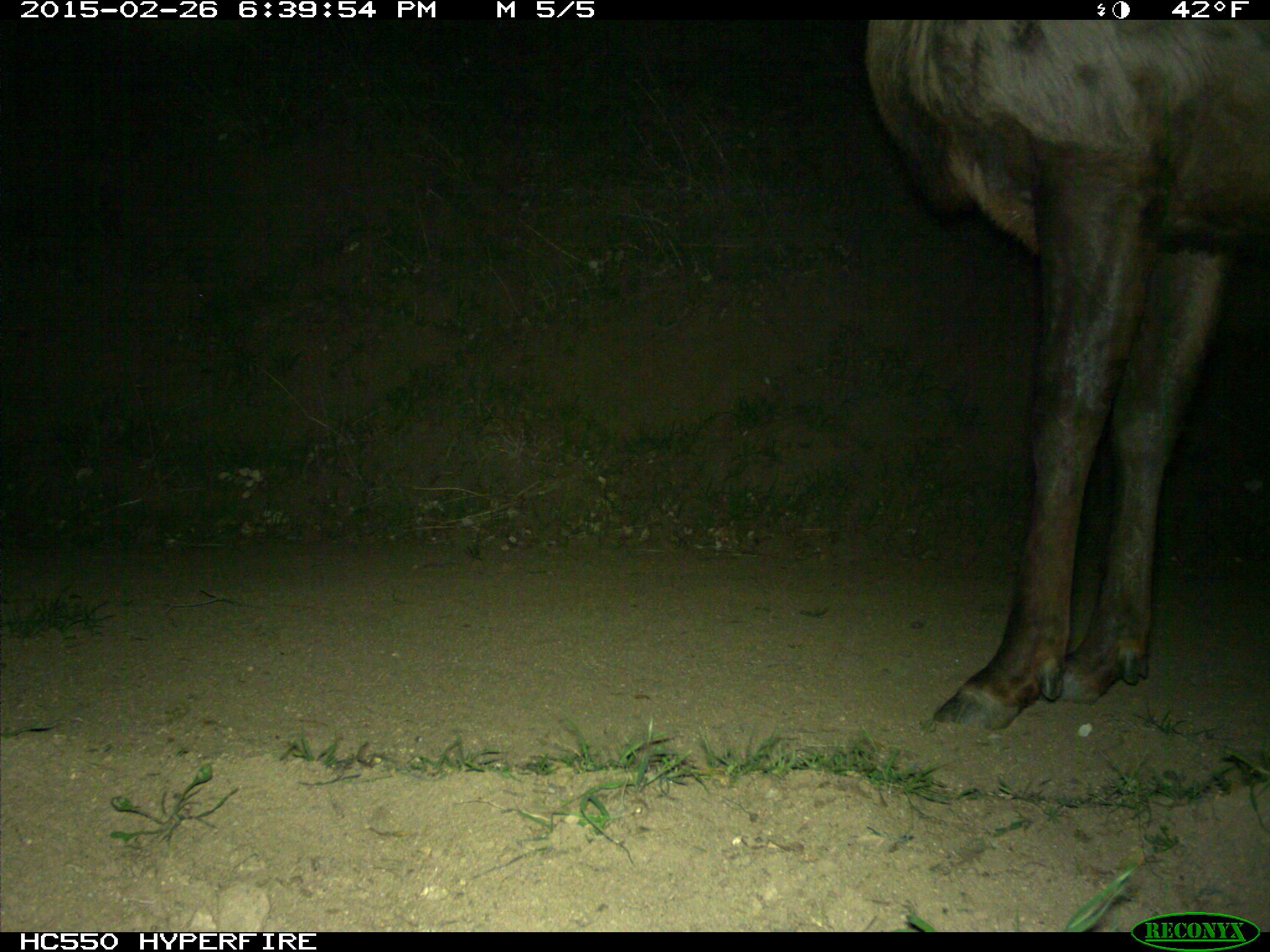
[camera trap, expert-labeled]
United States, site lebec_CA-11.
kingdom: Animalia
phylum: Chordata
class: Mammalia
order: Artiodactyla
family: Cervidae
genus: Cervus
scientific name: Cervus canadensis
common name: elk